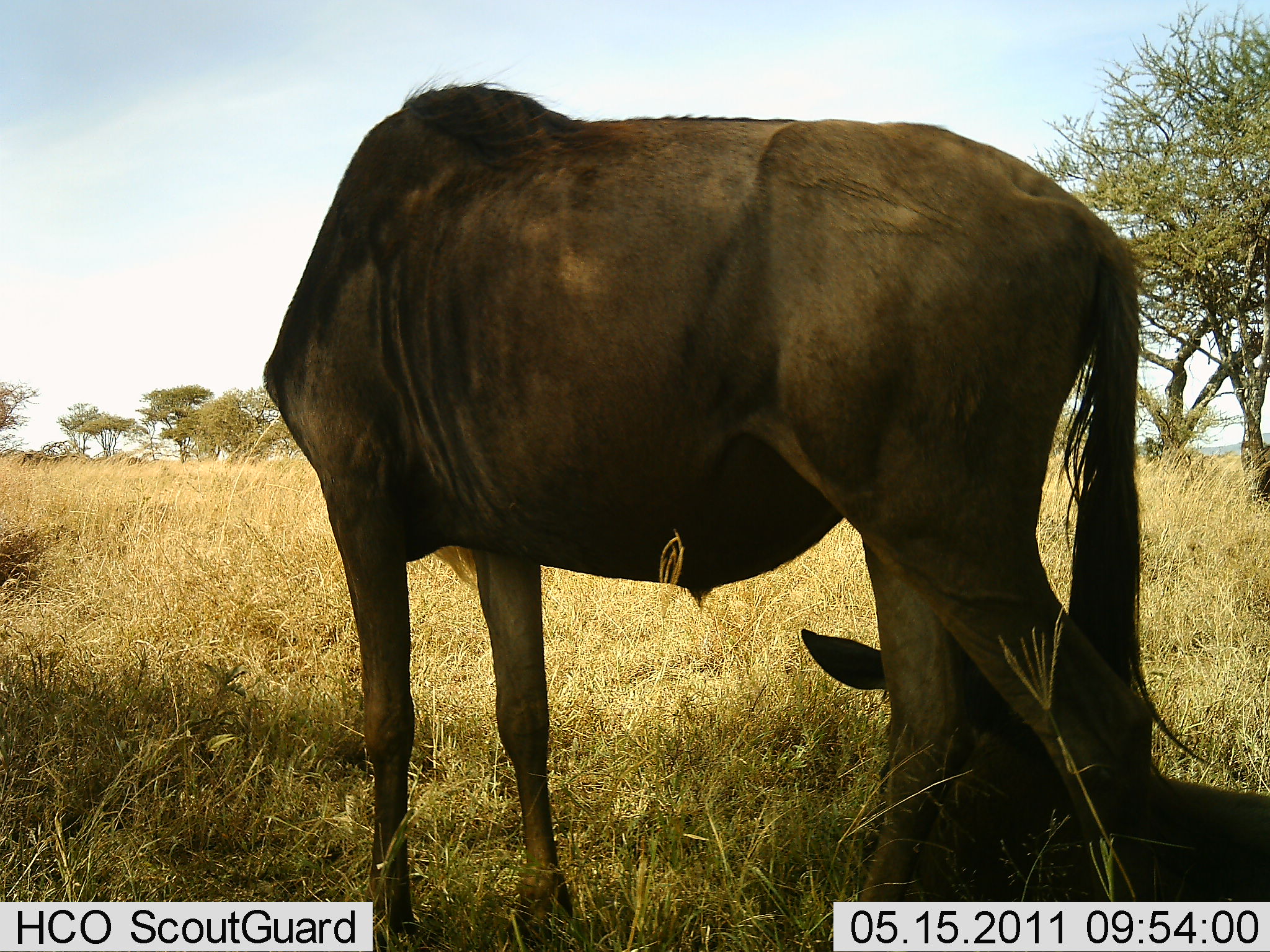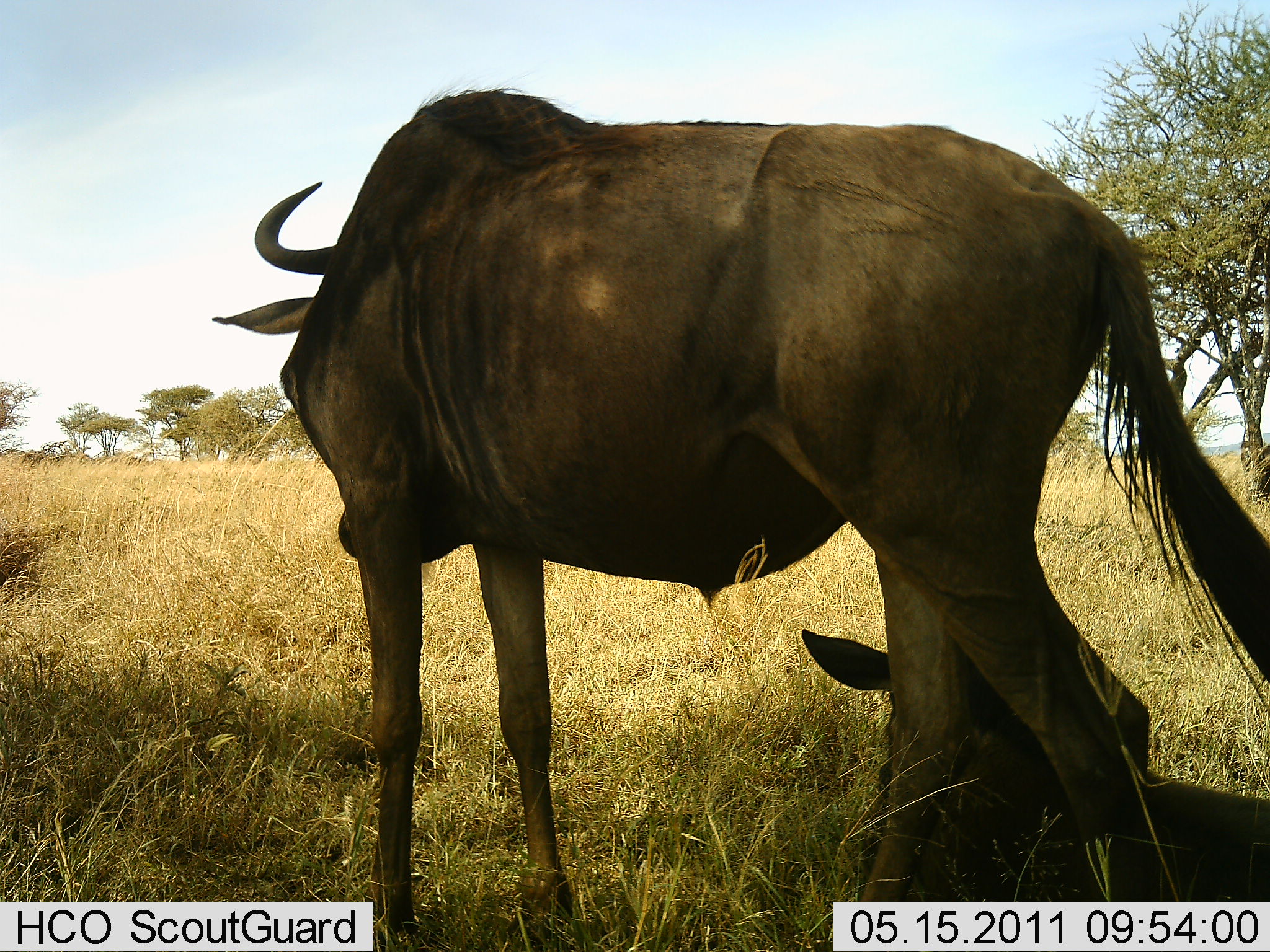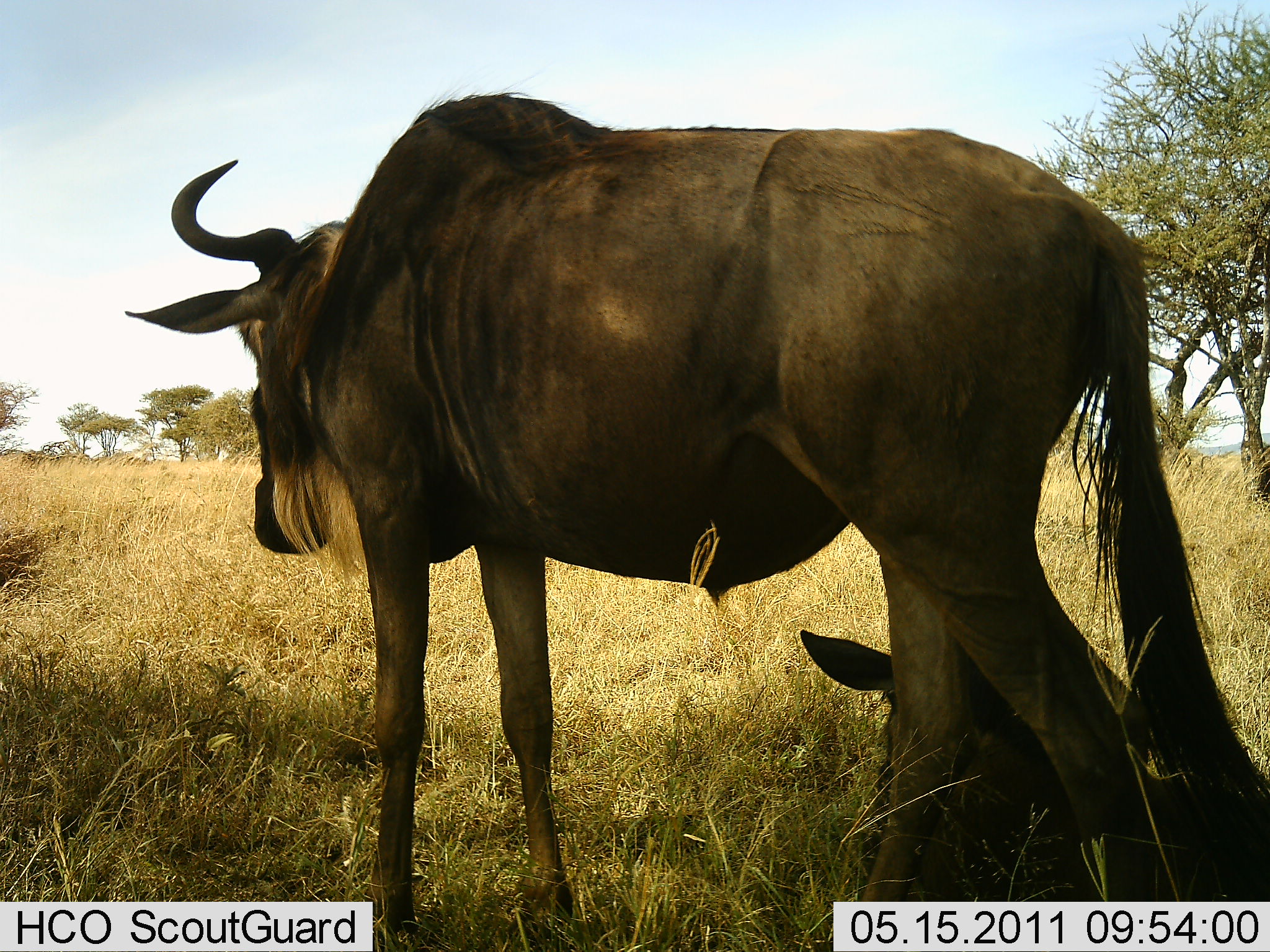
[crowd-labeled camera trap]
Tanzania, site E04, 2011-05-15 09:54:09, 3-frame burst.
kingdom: Animalia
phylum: Chordata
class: Mammalia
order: Artiodactyla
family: Bovidae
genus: Connochaetes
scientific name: Connochaetes taurinus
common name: blue wildebeest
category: wildebeest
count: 2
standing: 92%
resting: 92%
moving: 0%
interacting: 17%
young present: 50%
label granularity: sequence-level